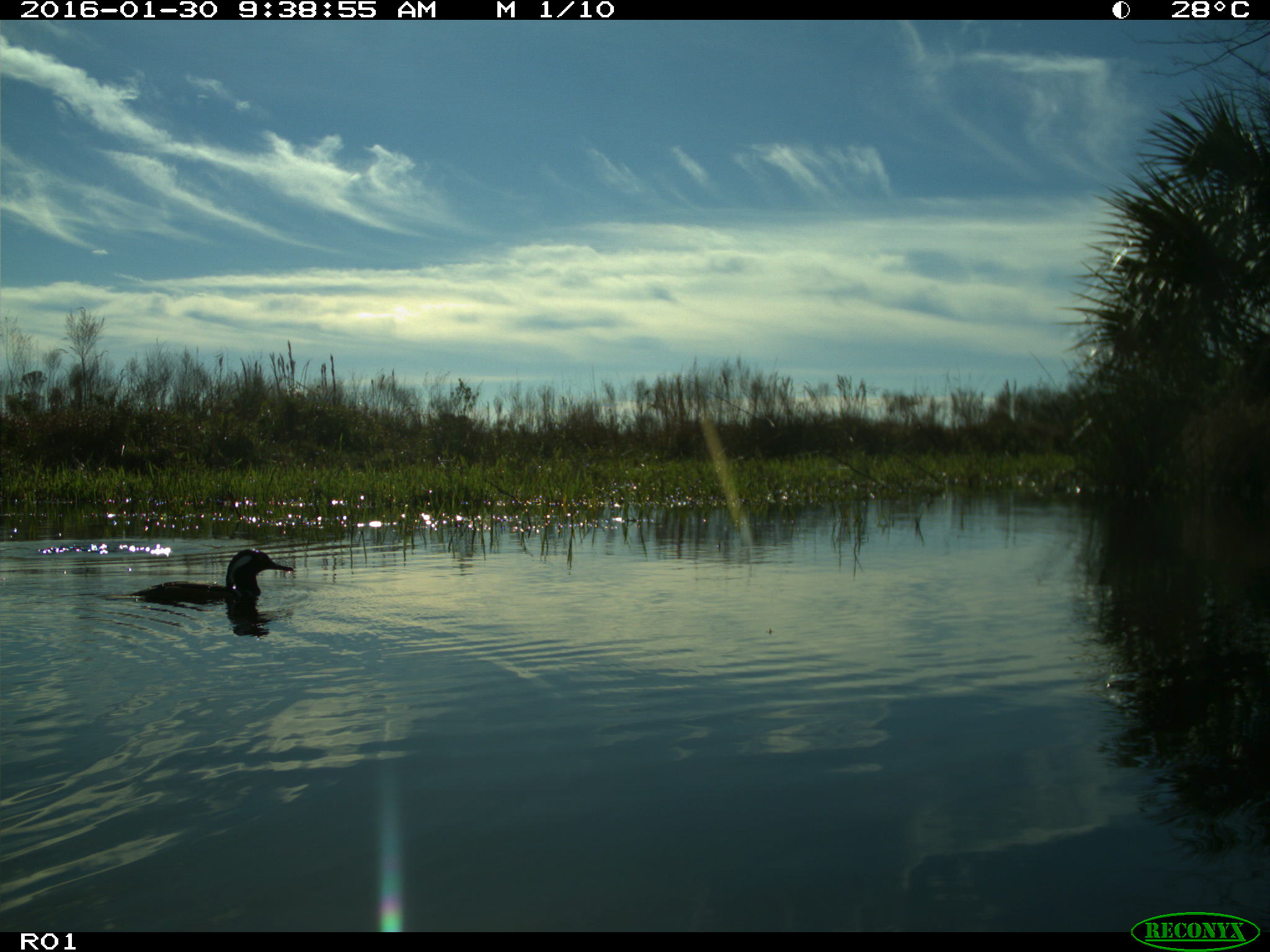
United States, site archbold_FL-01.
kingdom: Animalia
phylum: Chordata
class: Aves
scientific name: Aves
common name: birds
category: unidentified bird